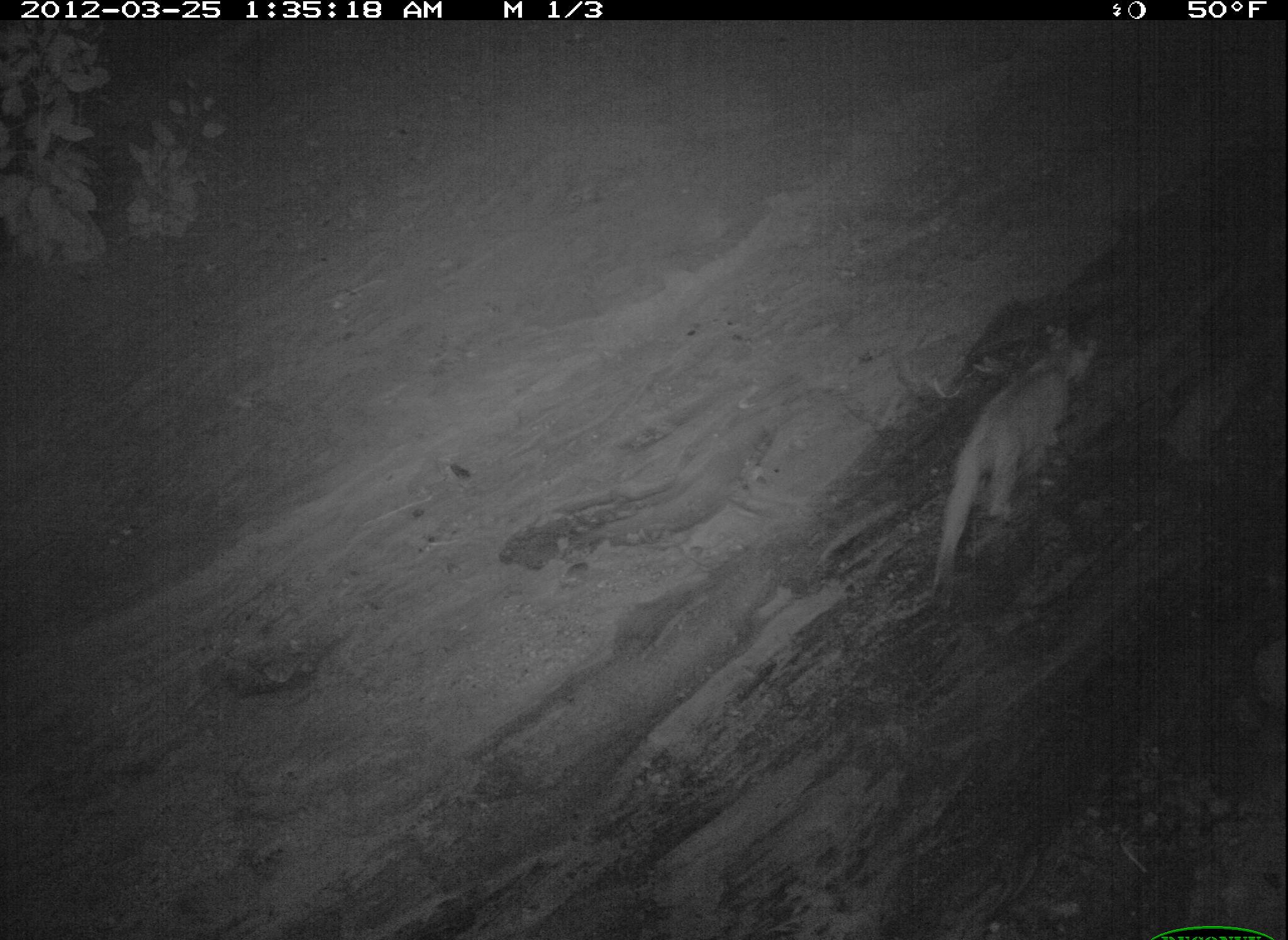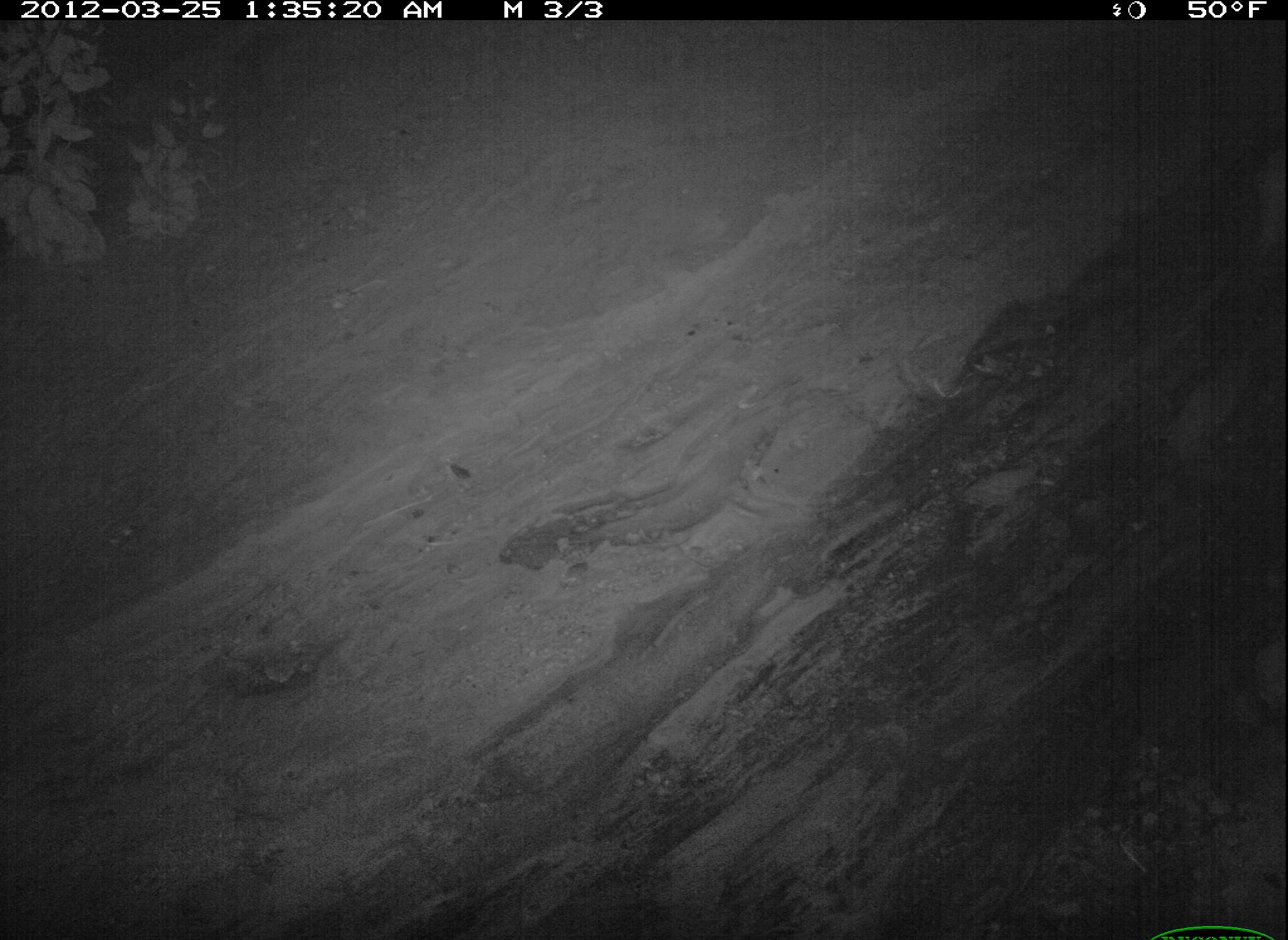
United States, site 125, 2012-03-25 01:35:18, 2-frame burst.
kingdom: Animalia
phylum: Chordata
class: Mammalia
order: Carnivora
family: Felidae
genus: Lynx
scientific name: Lynx rufus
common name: bobcat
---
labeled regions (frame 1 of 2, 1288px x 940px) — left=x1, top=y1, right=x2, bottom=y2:
bobcat: left=900, top=321, right=1103, bottom=609